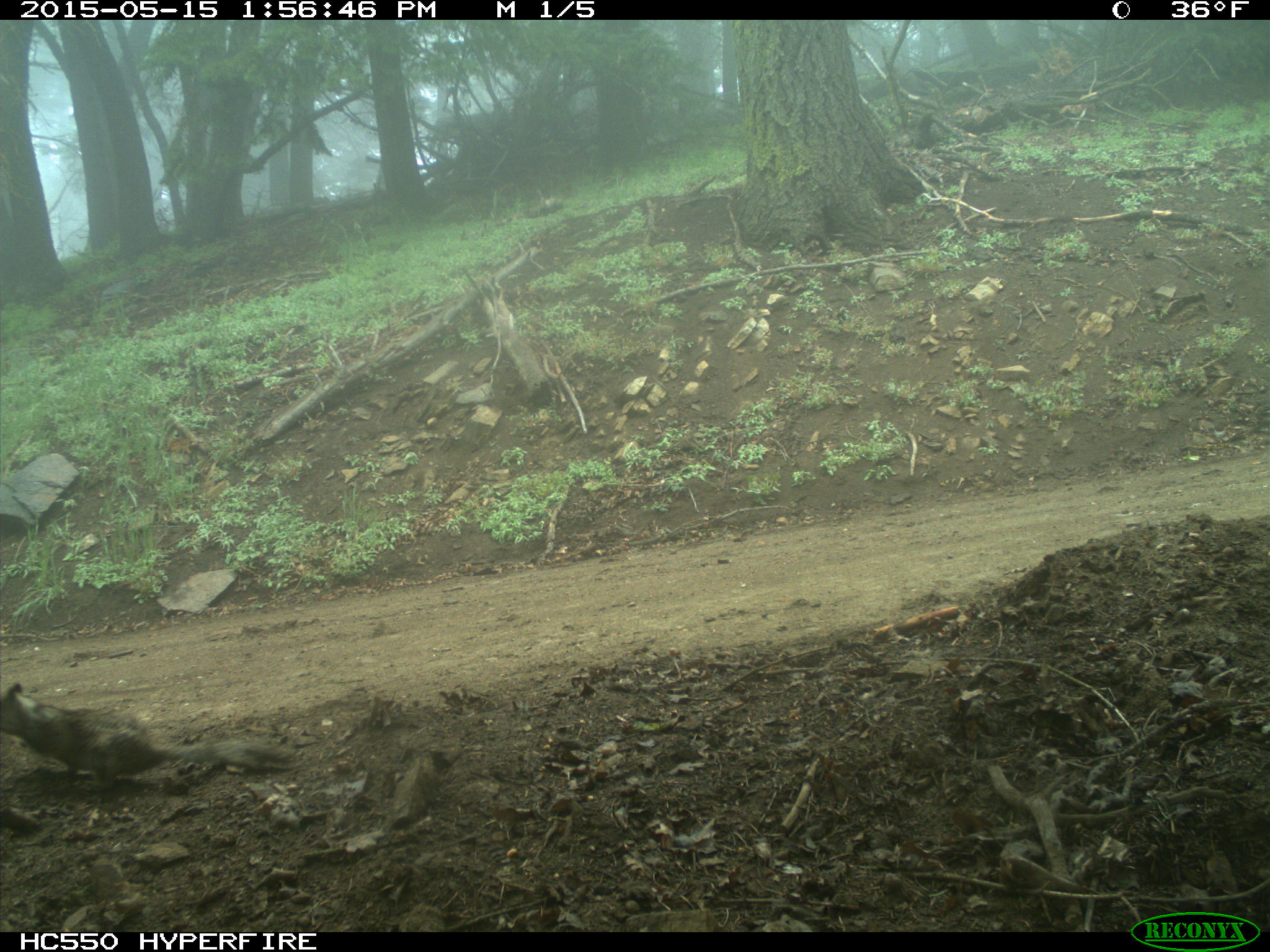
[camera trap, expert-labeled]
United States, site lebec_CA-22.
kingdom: Animalia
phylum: Chordata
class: Mammalia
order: Rodentia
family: Sciuridae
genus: Otospermophilus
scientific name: Otospermophilus beecheyi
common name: california ground squirrel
Otospermophilus beecheyi (california ground squirrel).